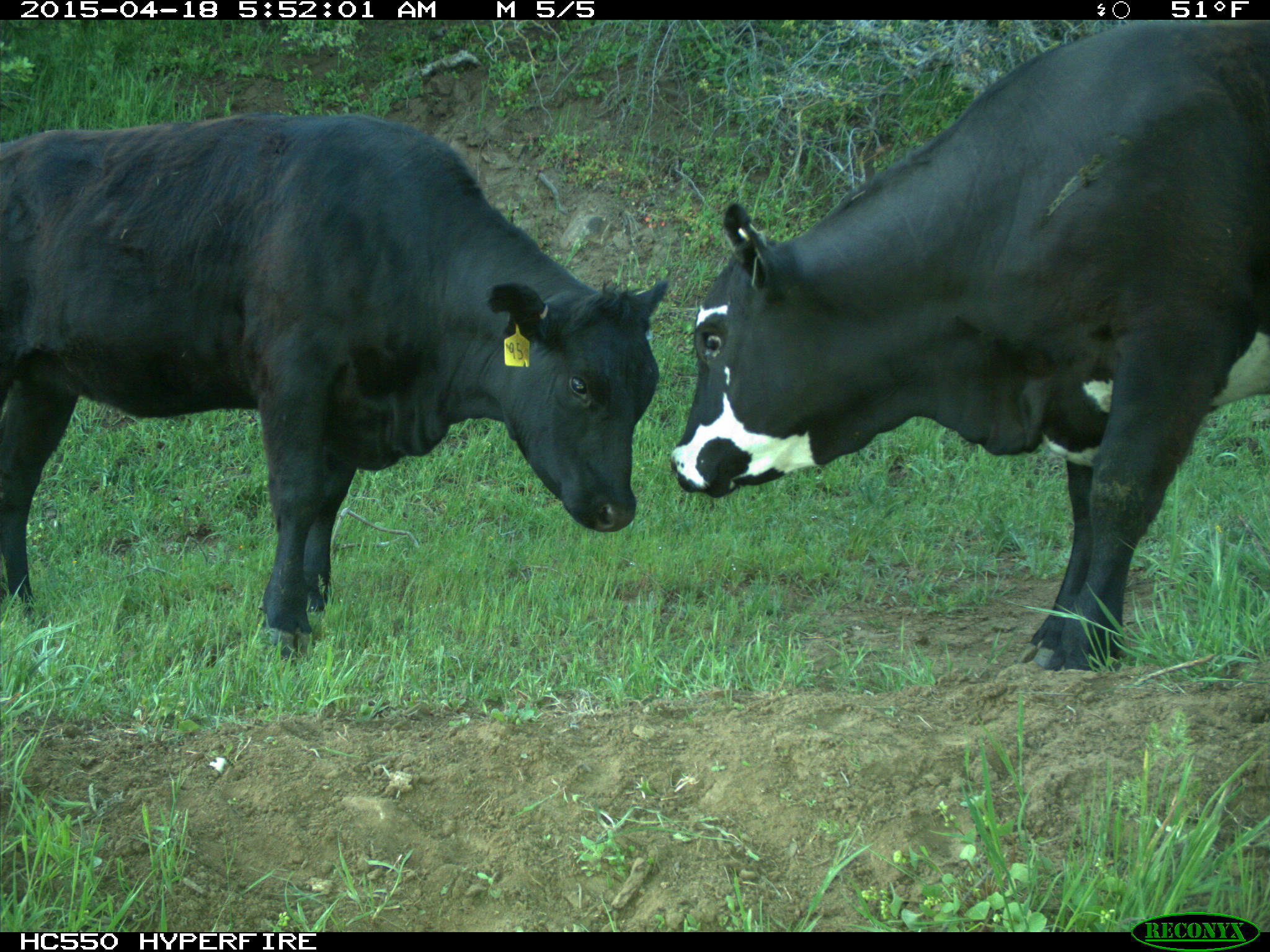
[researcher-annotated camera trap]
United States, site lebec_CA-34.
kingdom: Animalia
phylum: Chordata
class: Mammalia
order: Artiodactyla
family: Bovidae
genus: Bos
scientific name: Bos taurus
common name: domestic cow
Bos taurus (domestic cow).